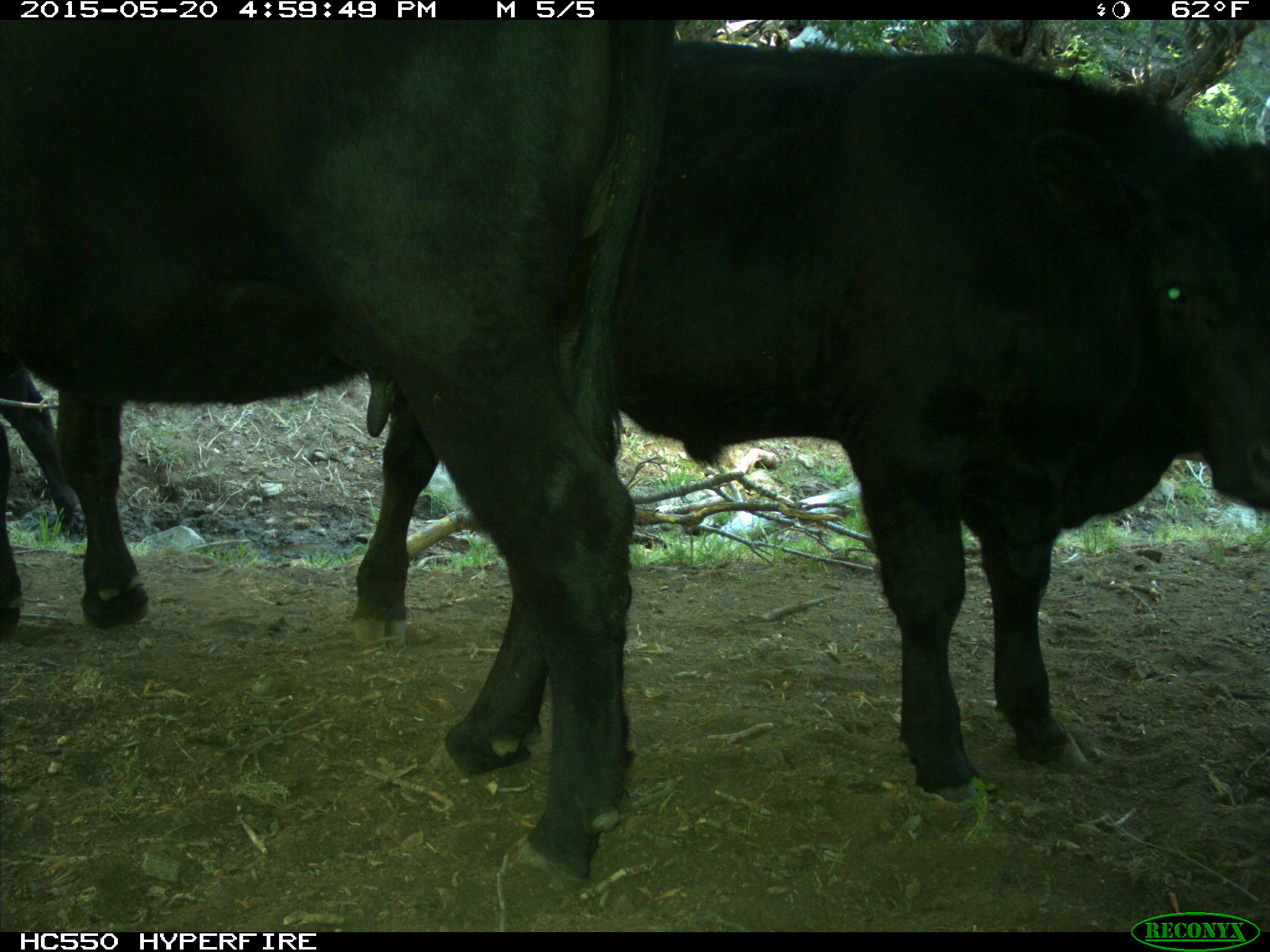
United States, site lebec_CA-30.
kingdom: Animalia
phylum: Chordata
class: Mammalia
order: Artiodactyla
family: Bovidae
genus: Bos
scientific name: Bos taurus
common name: domestic cow